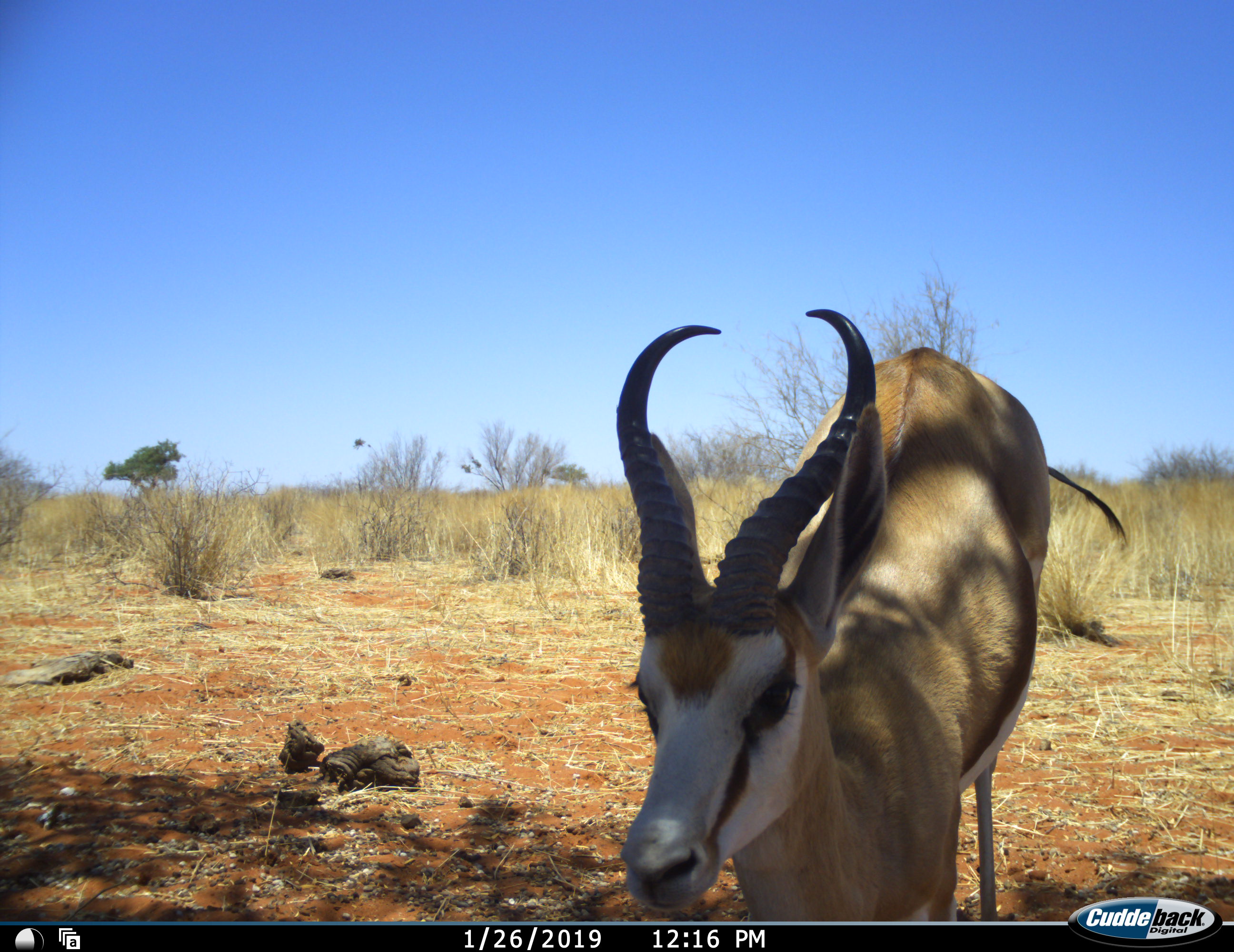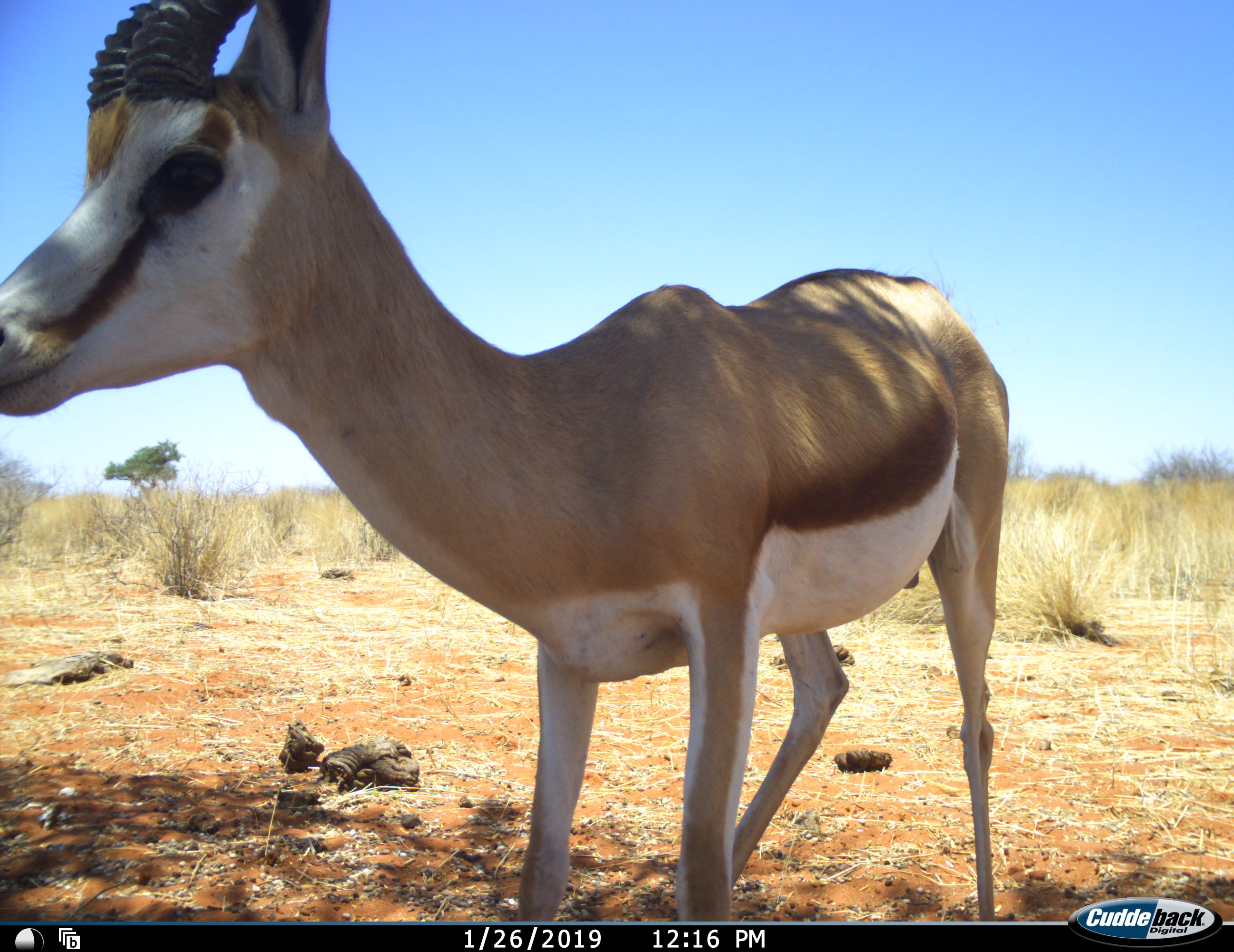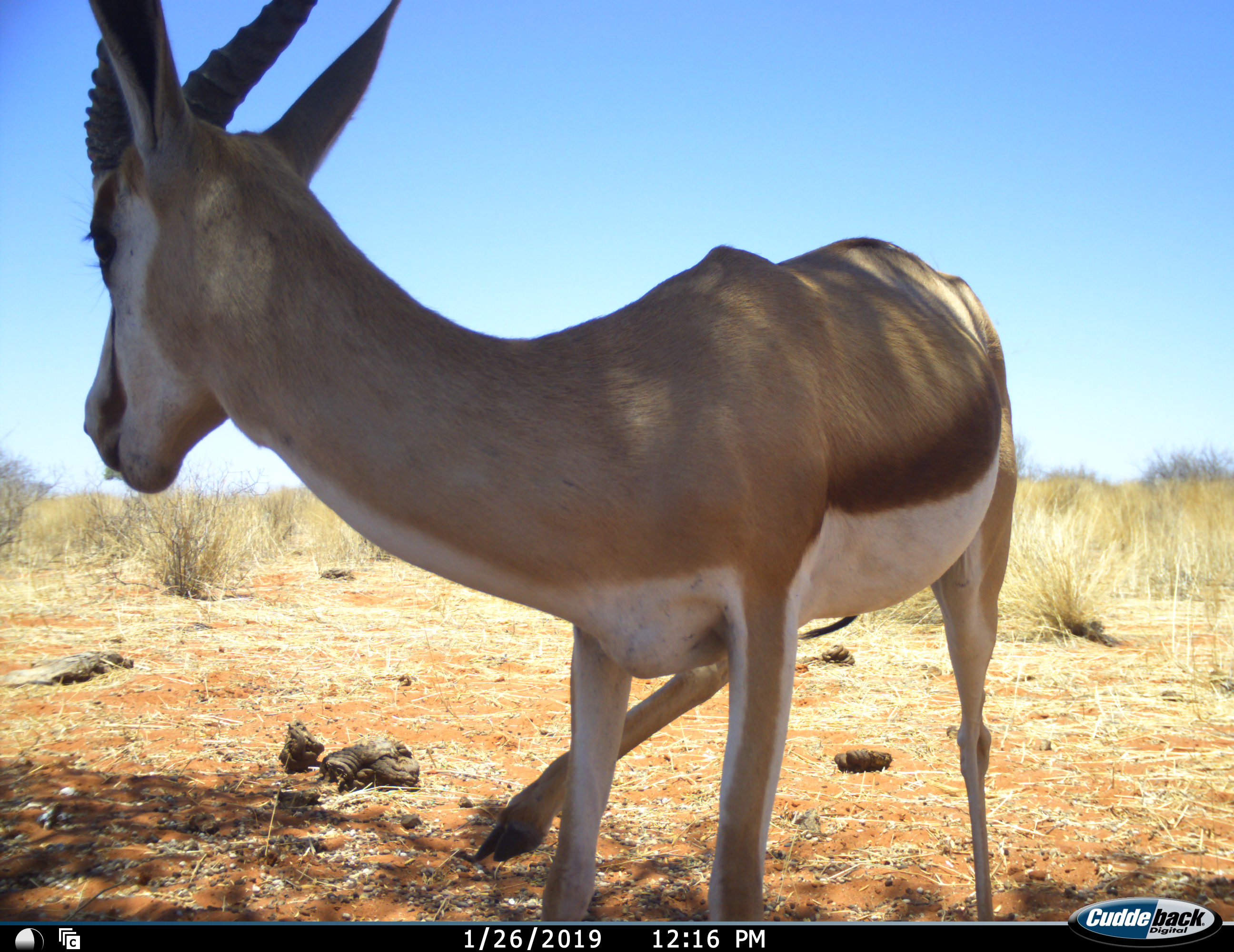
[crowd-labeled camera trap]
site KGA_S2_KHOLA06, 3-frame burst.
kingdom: Animalia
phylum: Chordata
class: Mammalia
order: Artiodactyla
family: Bovidae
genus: Antidorcas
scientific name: Antidorcas marsupialis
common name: springbok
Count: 1.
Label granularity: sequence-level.